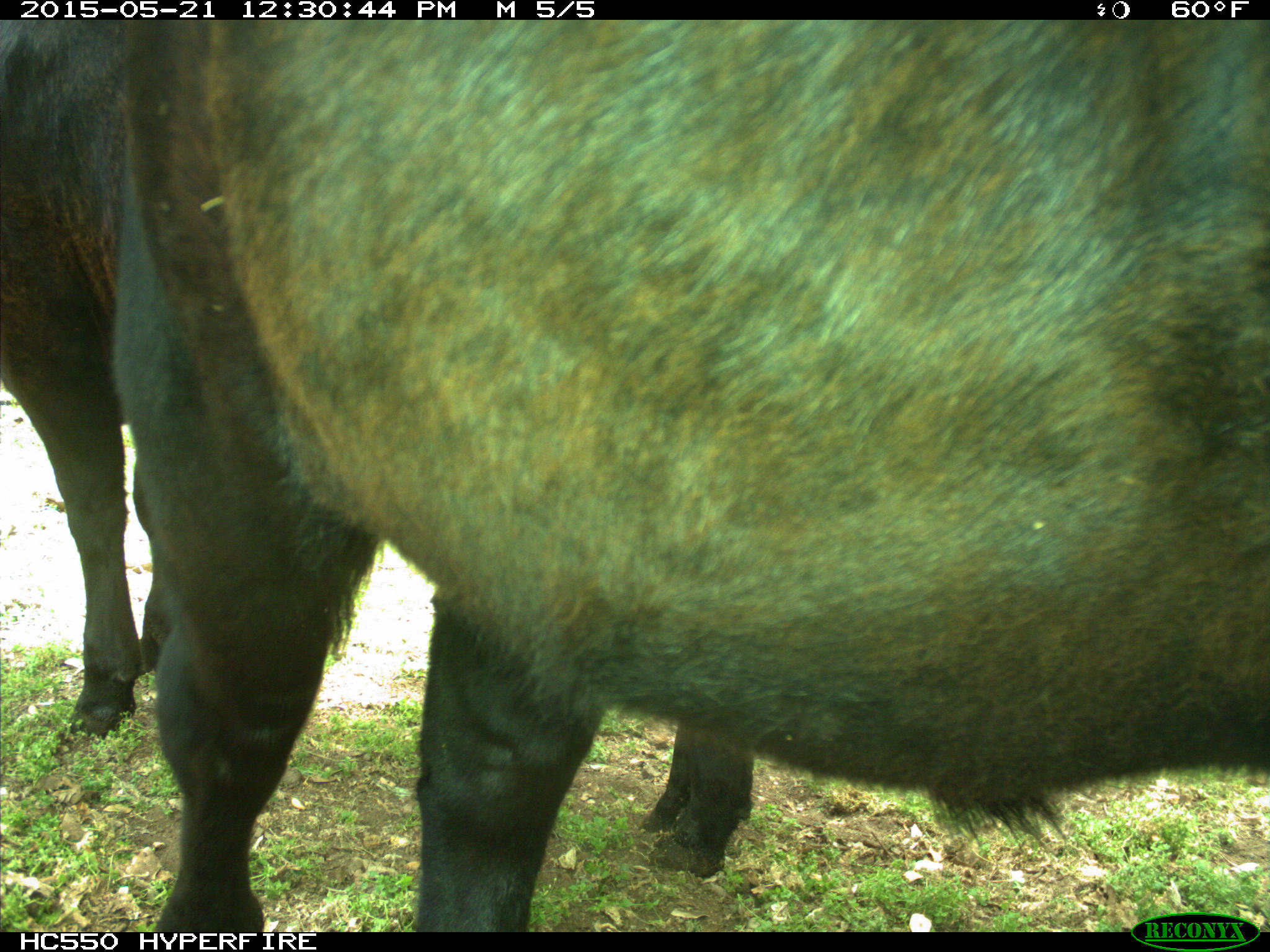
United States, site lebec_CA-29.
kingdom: Animalia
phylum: Chordata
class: Mammalia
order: Artiodactyla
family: Bovidae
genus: Bos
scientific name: Bos taurus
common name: domestic cow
Bos taurus (domestic cow).